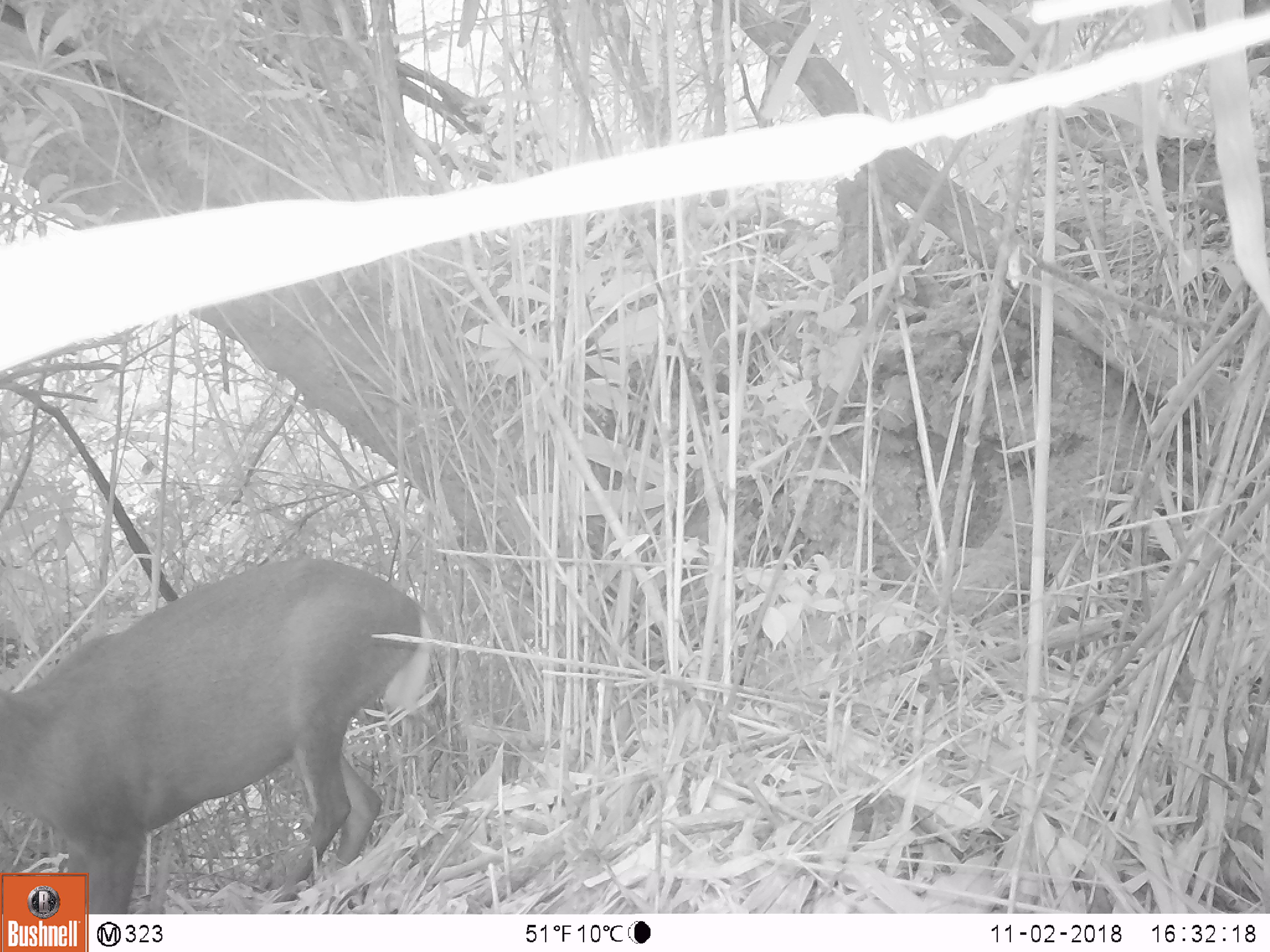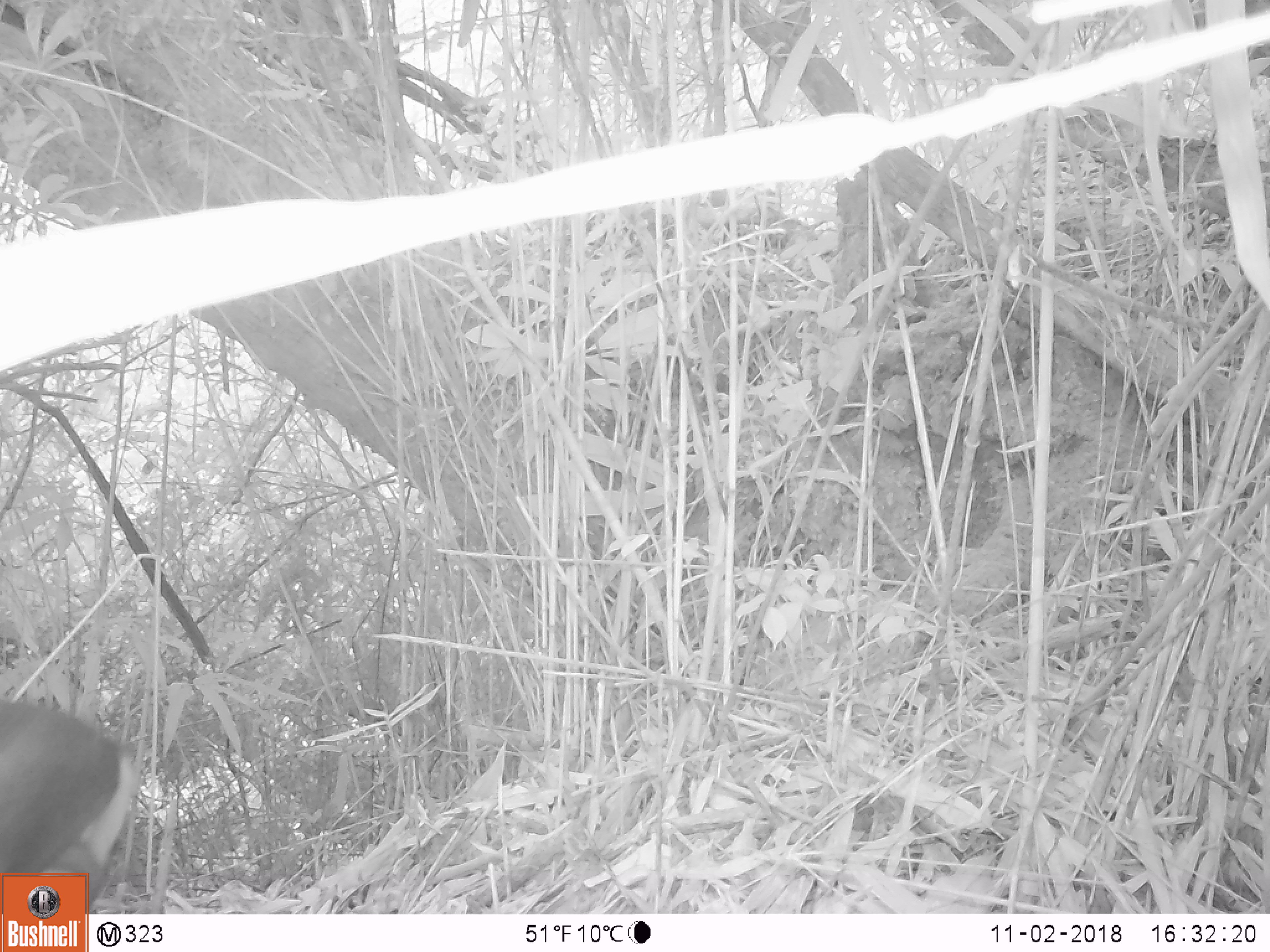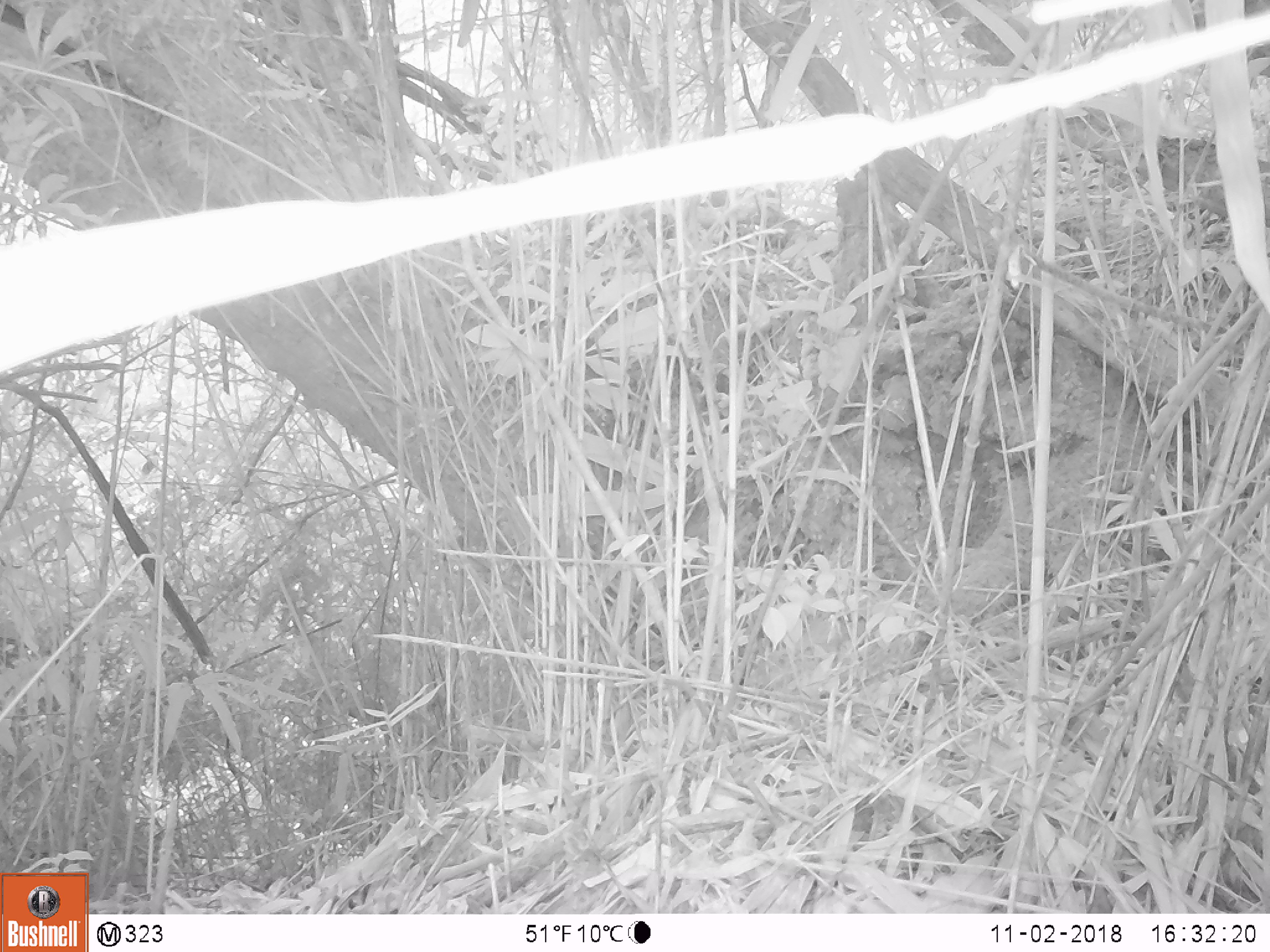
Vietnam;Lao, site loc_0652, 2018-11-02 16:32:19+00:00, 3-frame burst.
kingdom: Animalia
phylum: Chordata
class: Mammalia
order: Artiodactyla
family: Cervidae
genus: Muntiacus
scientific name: Muntiacus rooseveltorum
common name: roosevelt's muntjac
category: roosevelts muntjac group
Roosevelts muntjac group (roosevelt's muntjac) (Muntiacus rooseveltorum). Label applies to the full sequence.